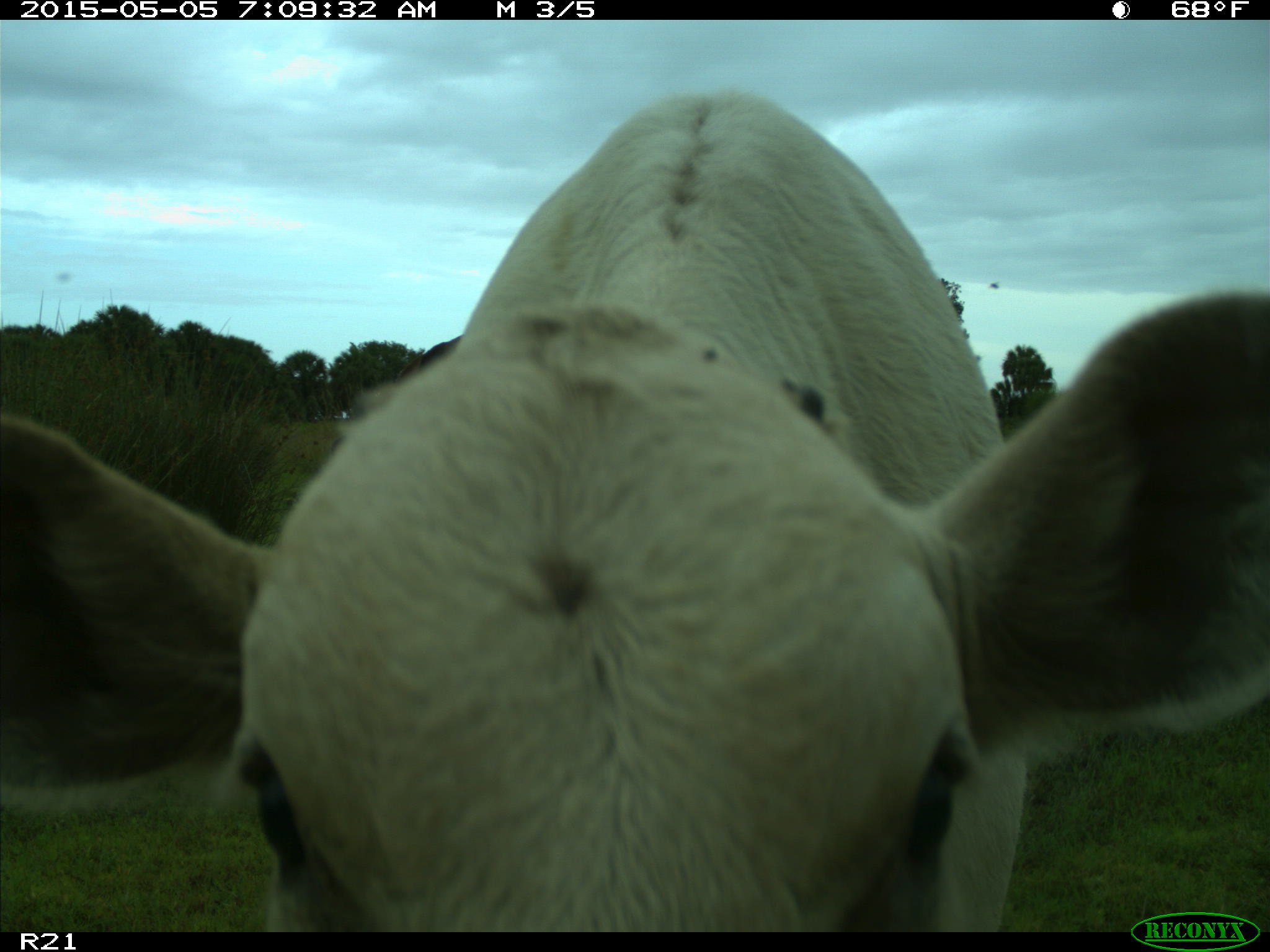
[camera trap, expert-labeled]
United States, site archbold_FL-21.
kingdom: Animalia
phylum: Chordata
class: Mammalia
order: Artiodactyla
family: Bovidae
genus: Bos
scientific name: Bos taurus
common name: domestic cow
Bos taurus (domestic cow).